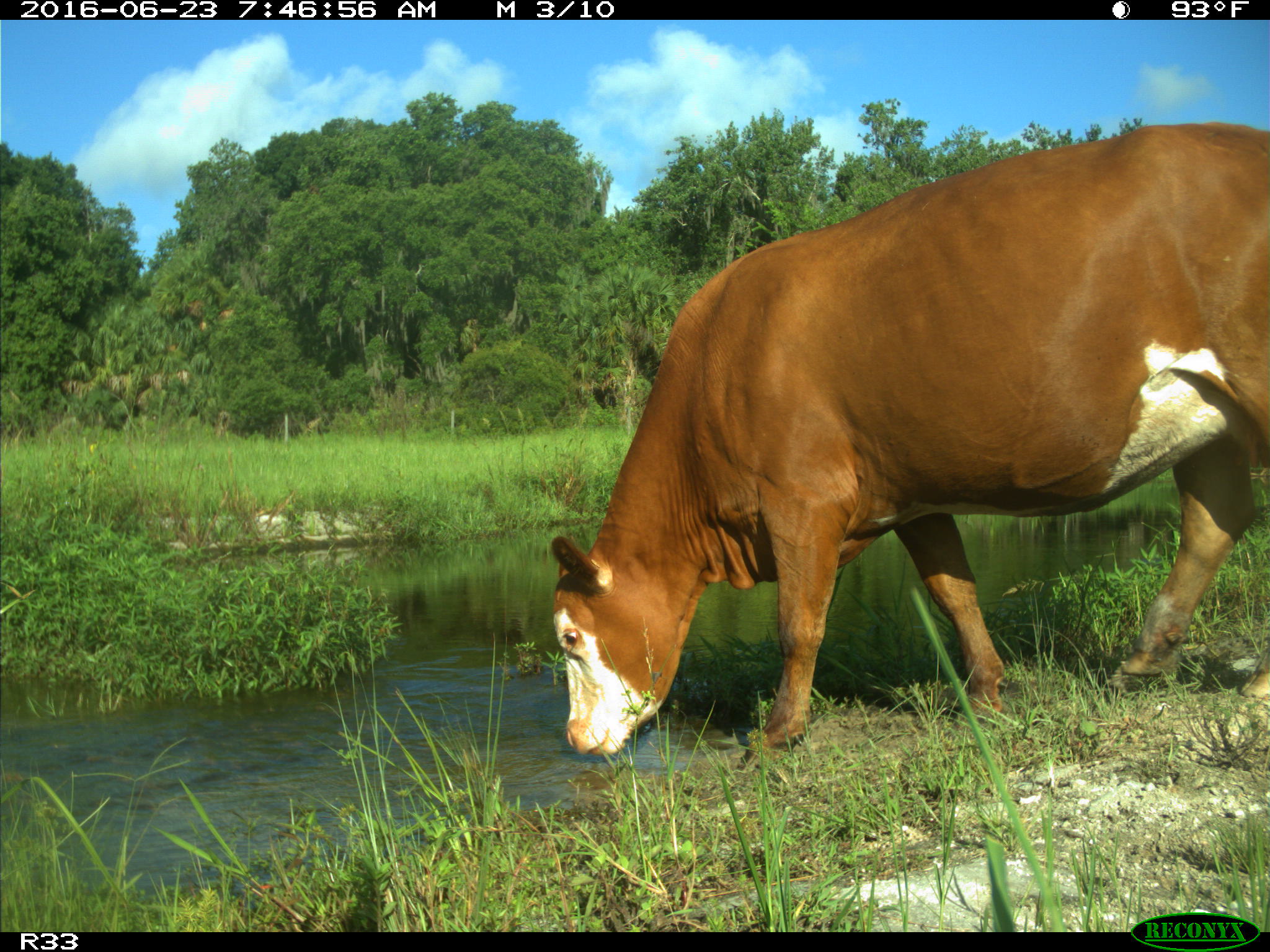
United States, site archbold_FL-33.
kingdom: Animalia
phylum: Chordata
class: Mammalia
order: Artiodactyla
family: Bovidae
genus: Bos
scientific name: Bos taurus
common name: domestic cow